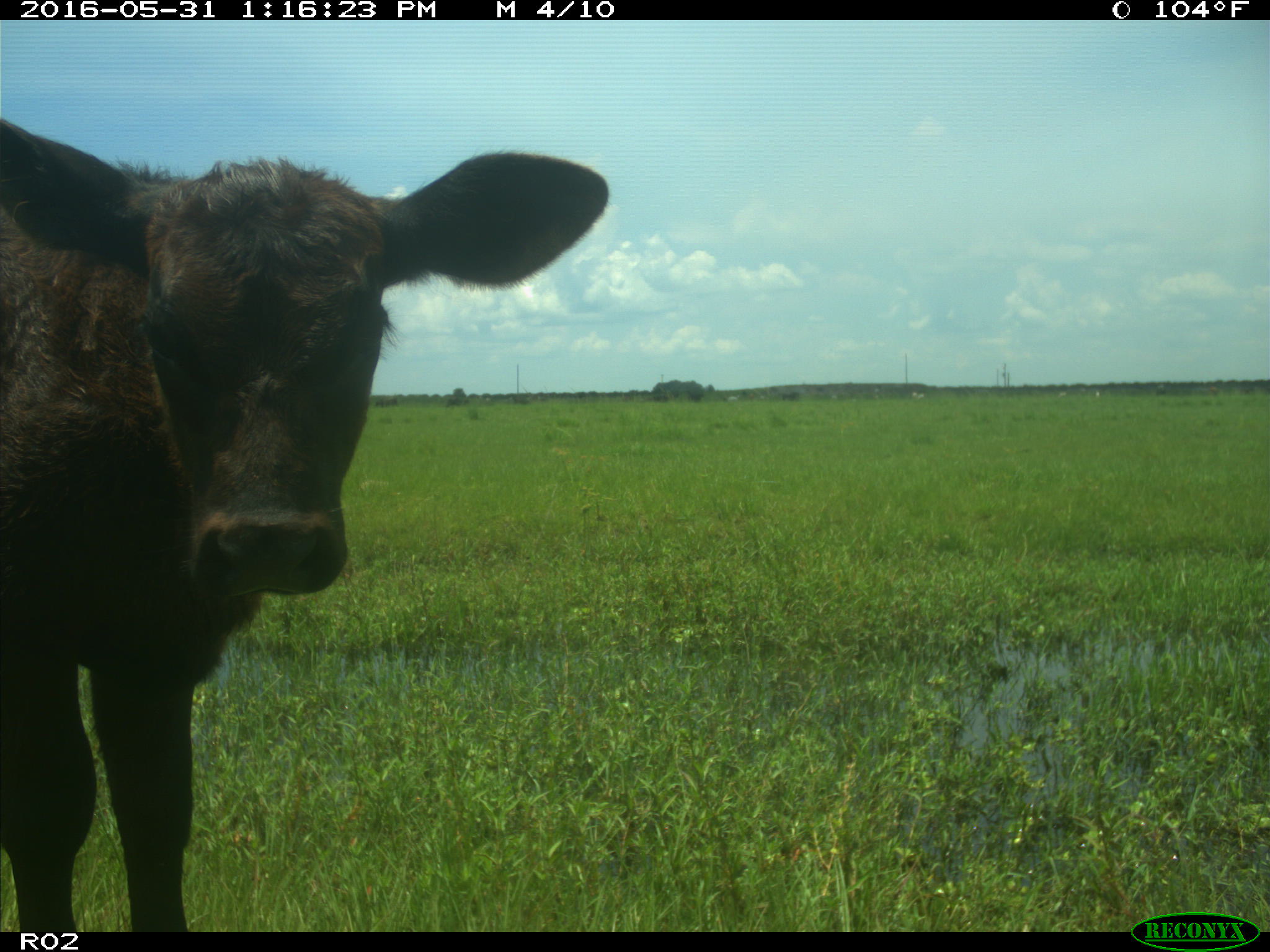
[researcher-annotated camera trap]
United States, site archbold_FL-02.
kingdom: Animalia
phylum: Chordata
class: Mammalia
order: Artiodactyla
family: Bovidae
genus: Bos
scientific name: Bos taurus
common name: domestic cow